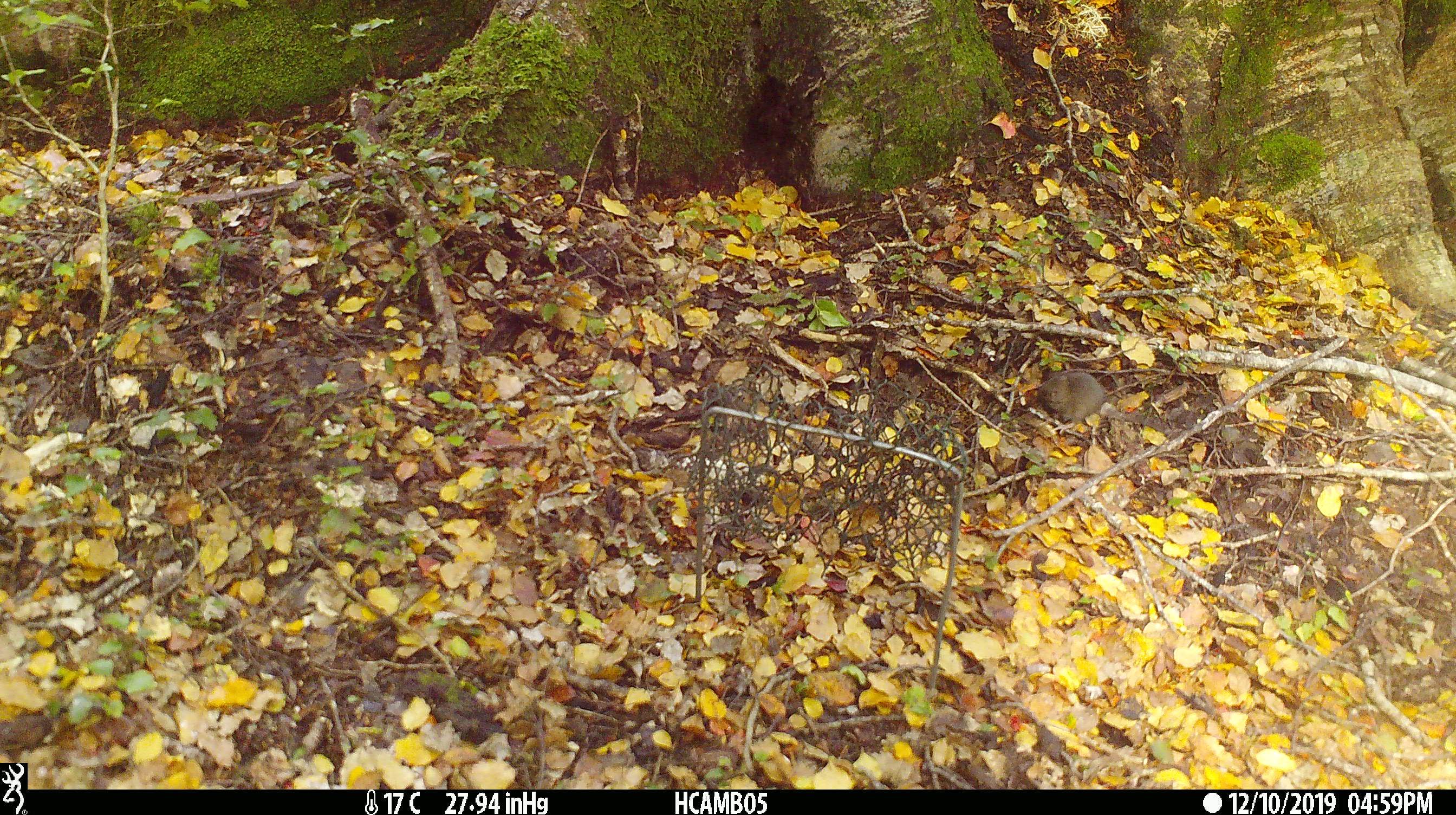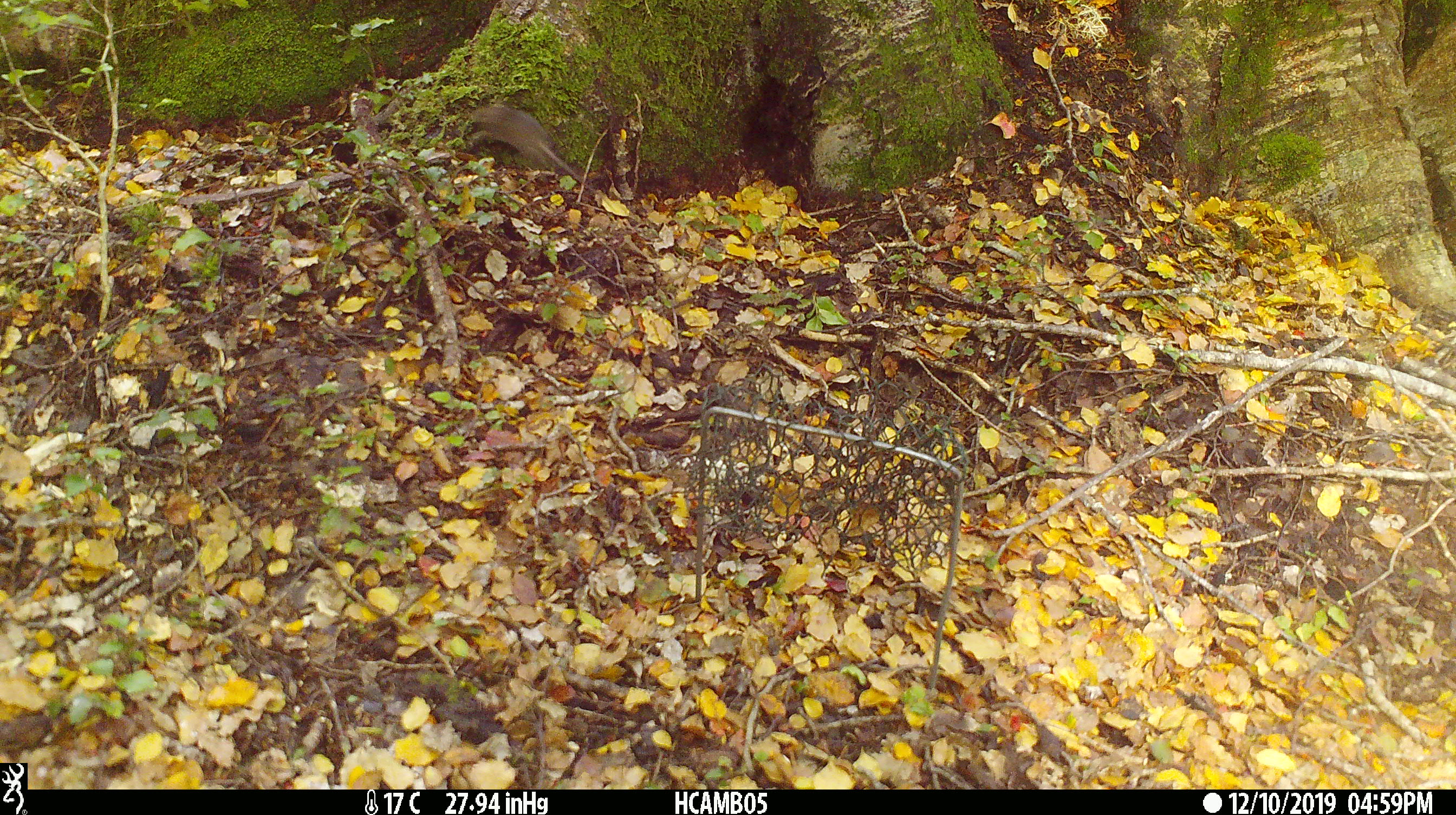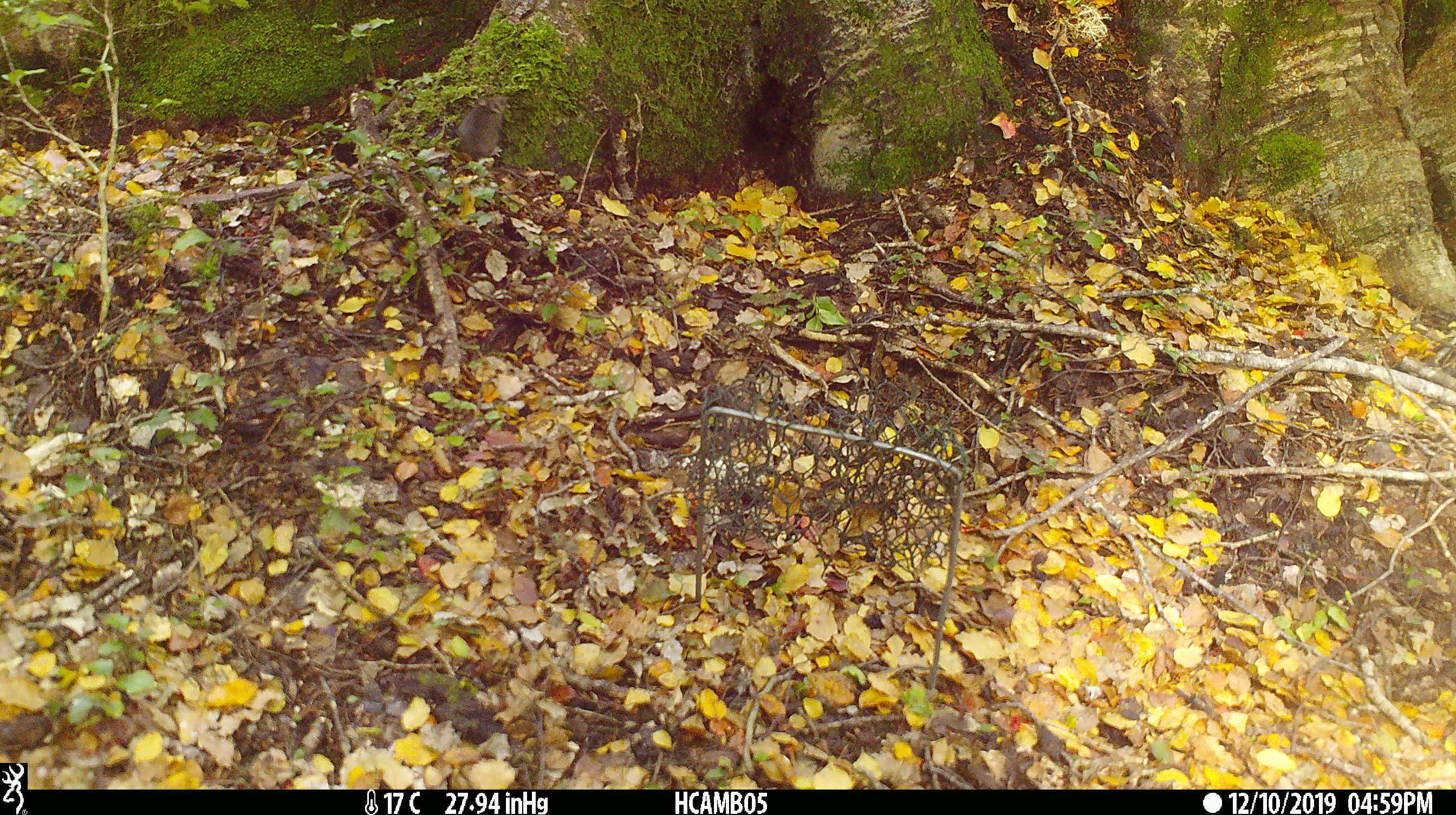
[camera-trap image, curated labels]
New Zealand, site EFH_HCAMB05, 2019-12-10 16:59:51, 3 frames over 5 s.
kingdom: Animalia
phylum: Chordata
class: Mammalia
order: Rodentia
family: Muridae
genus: Mus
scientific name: Mus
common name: mouse